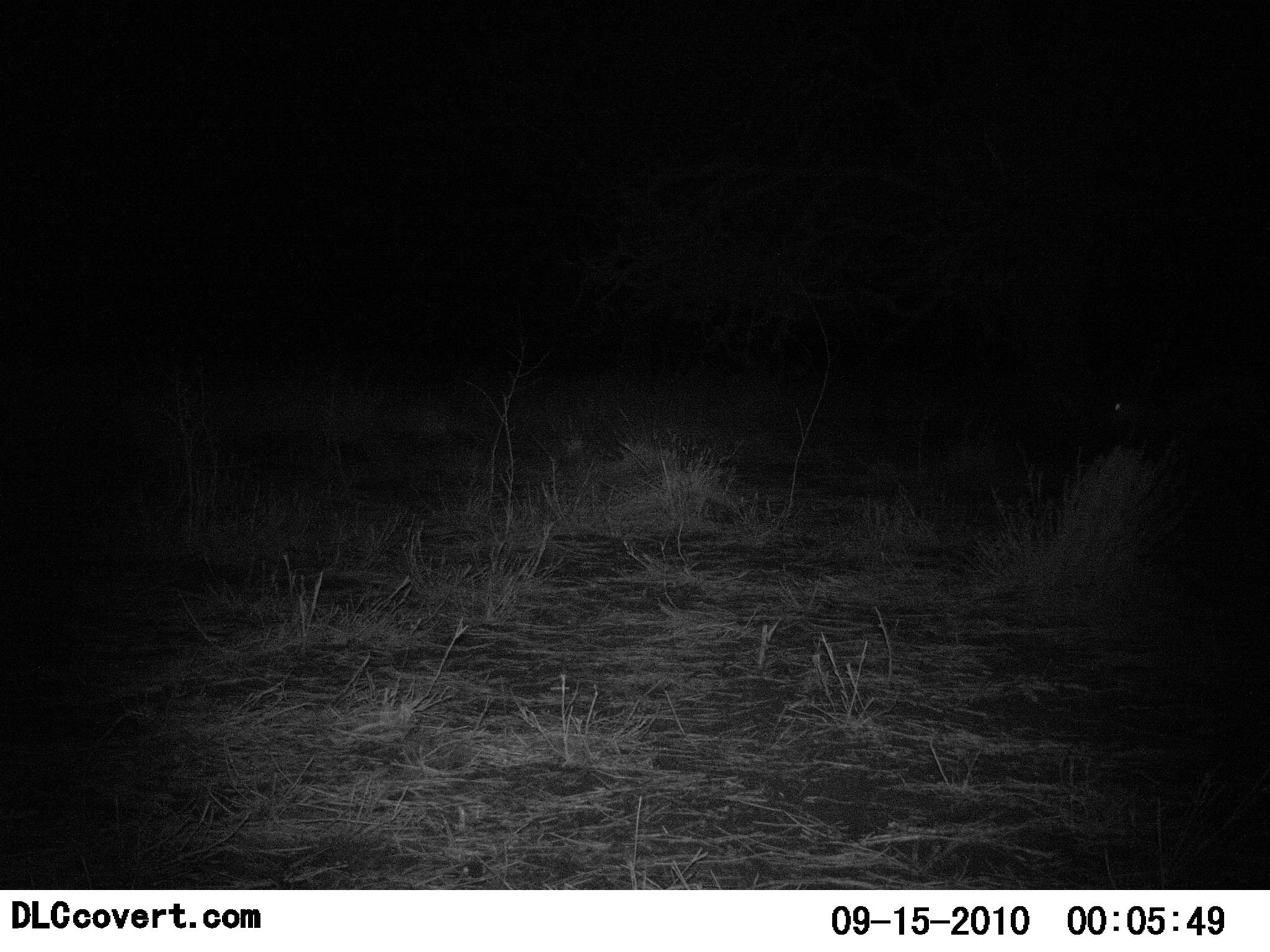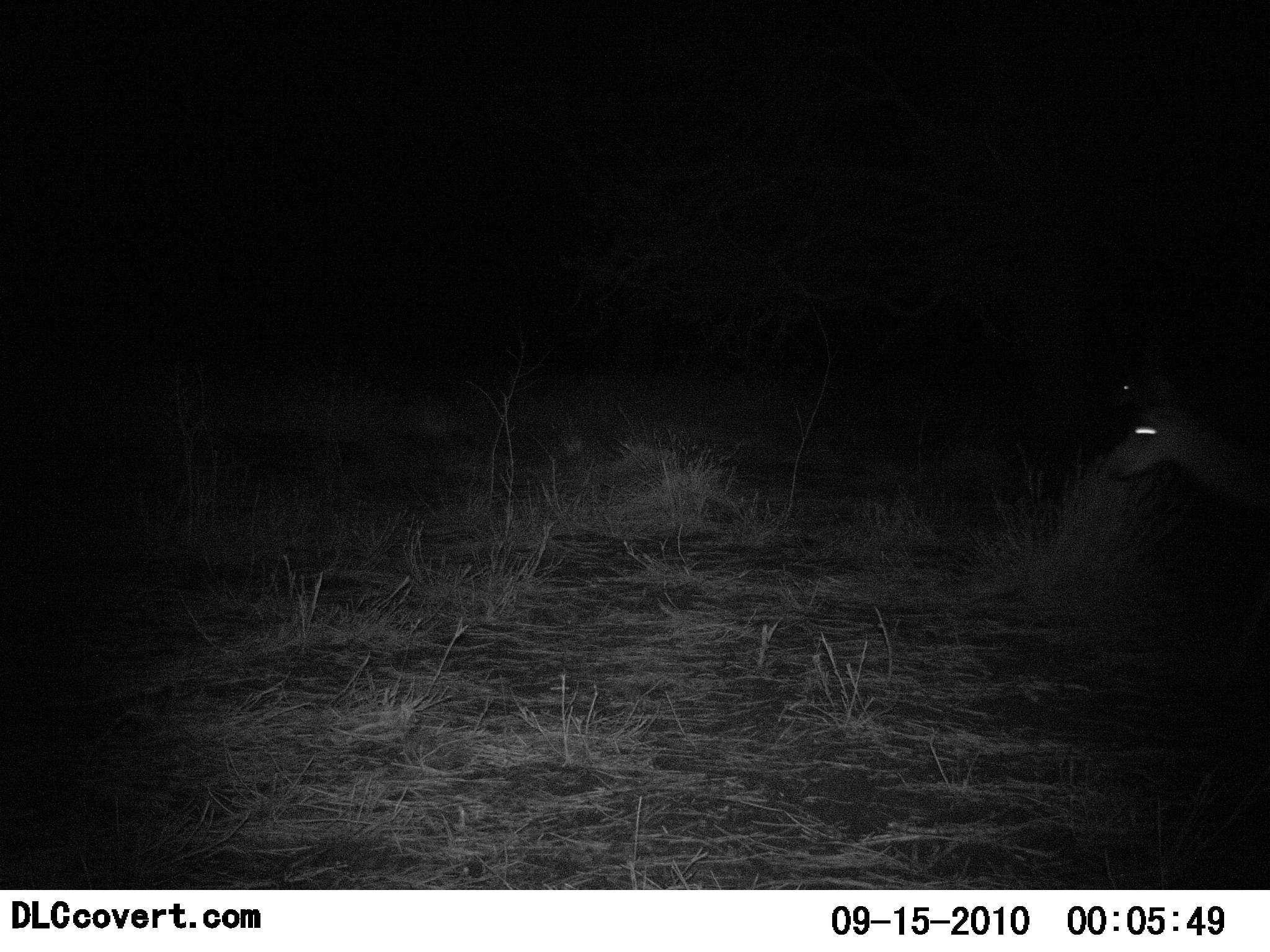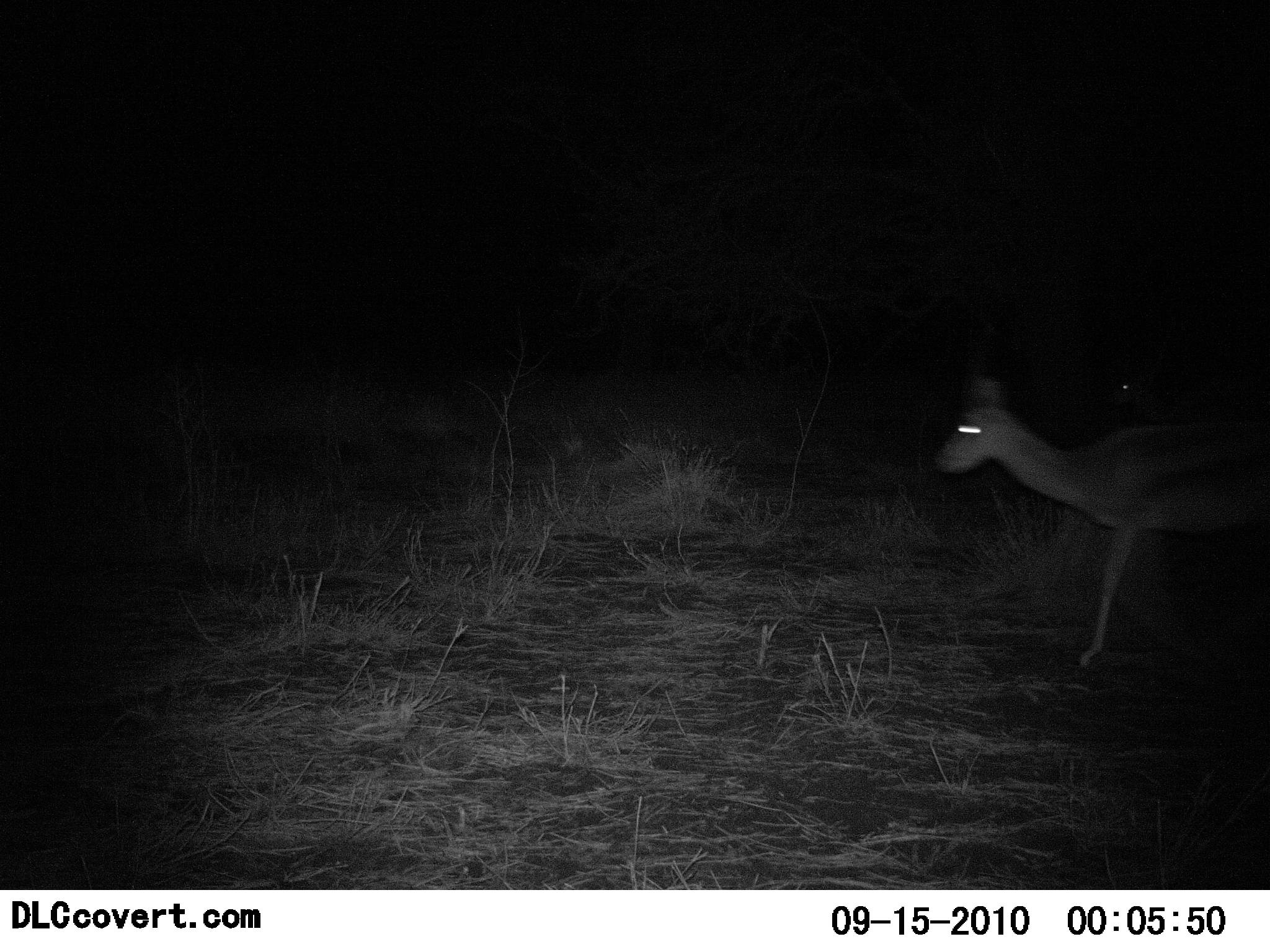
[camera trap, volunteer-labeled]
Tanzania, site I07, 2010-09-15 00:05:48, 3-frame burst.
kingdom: Animalia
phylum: Chordata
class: Mammalia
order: Artiodactyla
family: Bovidae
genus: Eudorcas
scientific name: Eudorcas thomsonii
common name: thomson's gazelle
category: gazellethomsons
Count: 1.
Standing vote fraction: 14%.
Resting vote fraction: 0%.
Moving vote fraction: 100%.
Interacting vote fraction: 0%.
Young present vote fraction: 0%.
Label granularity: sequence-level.